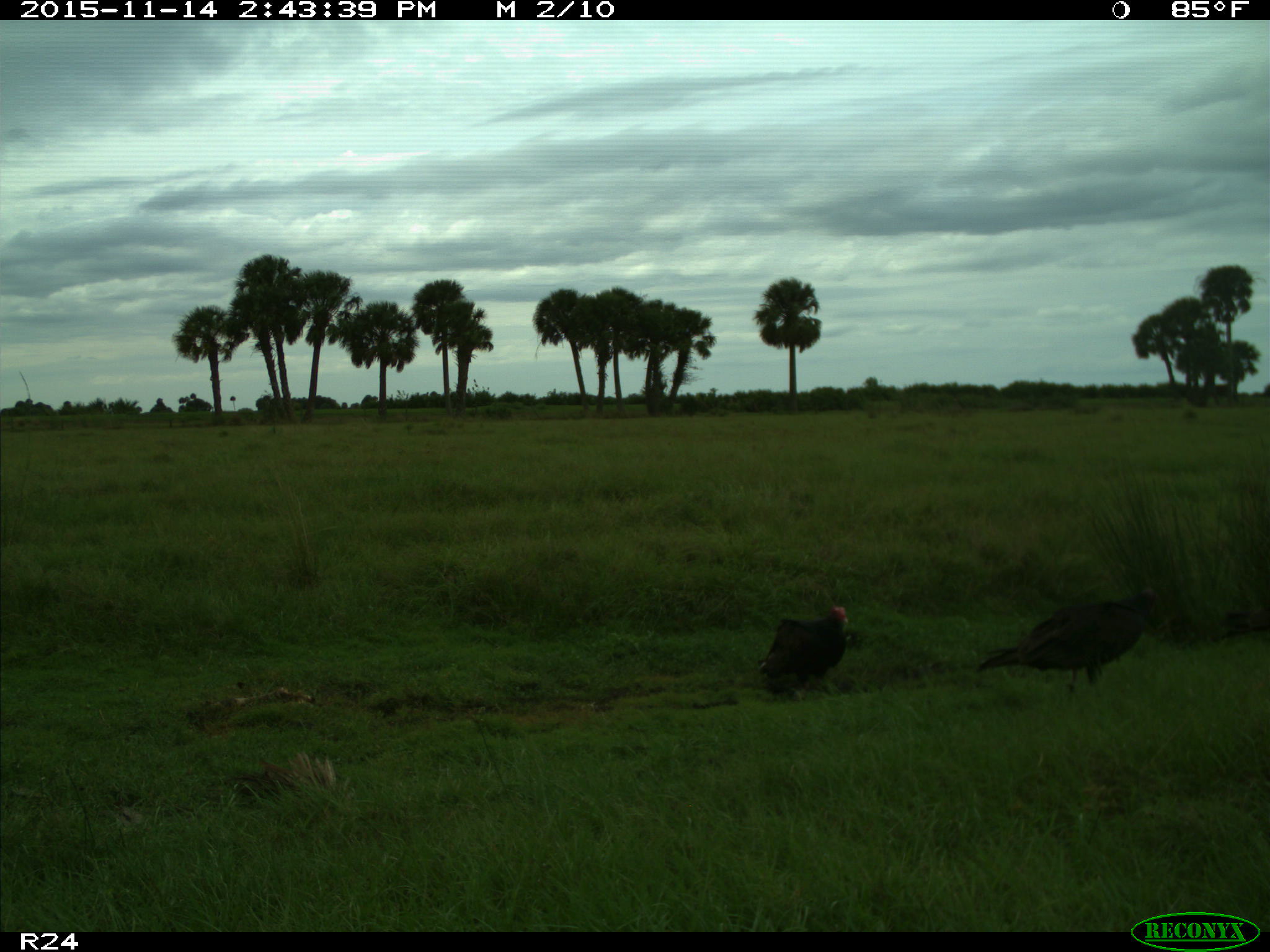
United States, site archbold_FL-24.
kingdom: Animalia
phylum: Chordata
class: Aves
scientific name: Aves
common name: birds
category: unidentified bird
Unidentified bird (birds) (Aves).